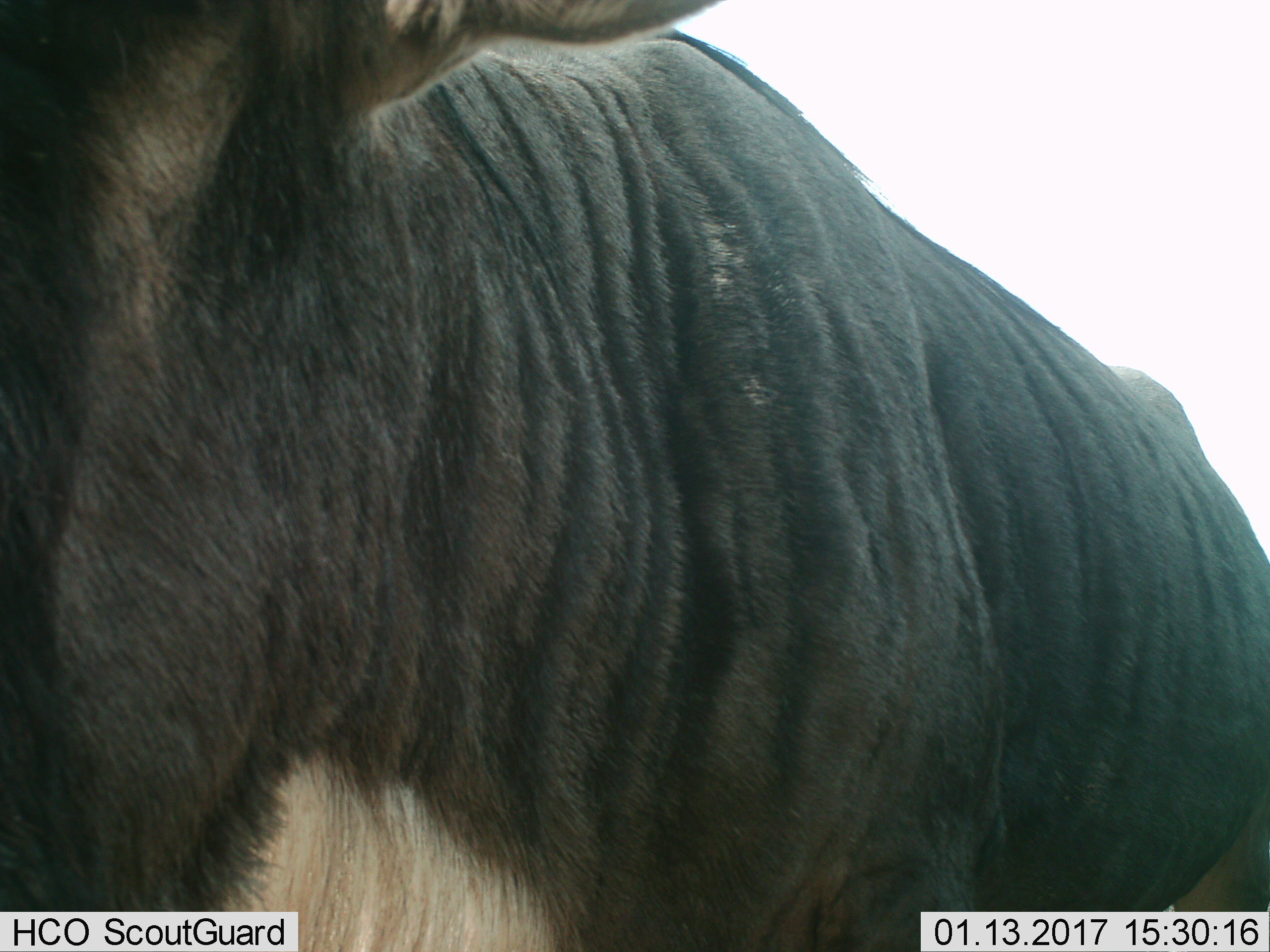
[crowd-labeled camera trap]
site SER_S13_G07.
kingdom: Animalia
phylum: Chordata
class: Mammalia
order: Artiodactyla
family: Bovidae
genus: Connochaetes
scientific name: Connochaetes taurinus taurinus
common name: blue wildebeest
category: wildebeestblue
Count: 1.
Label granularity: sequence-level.